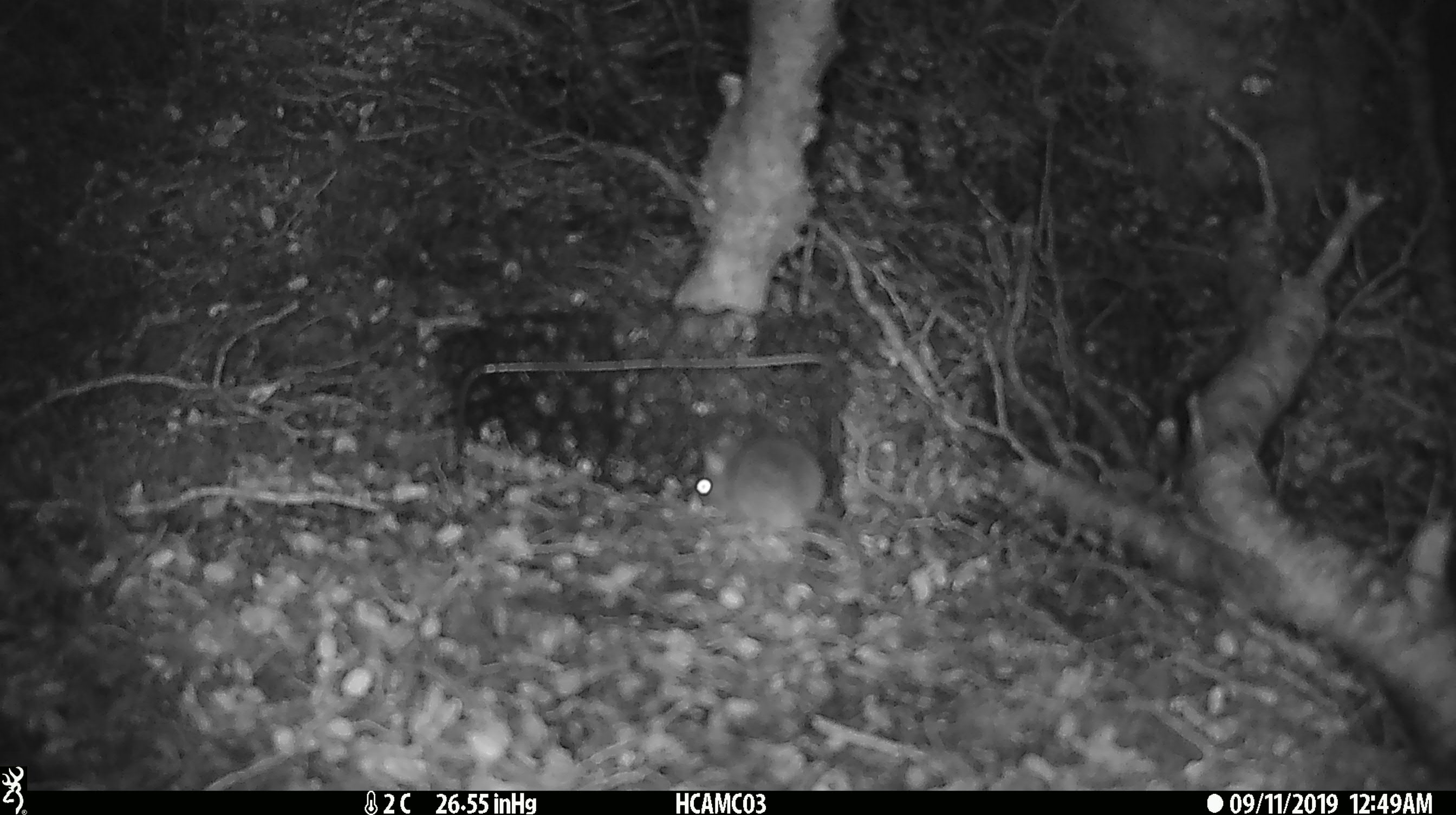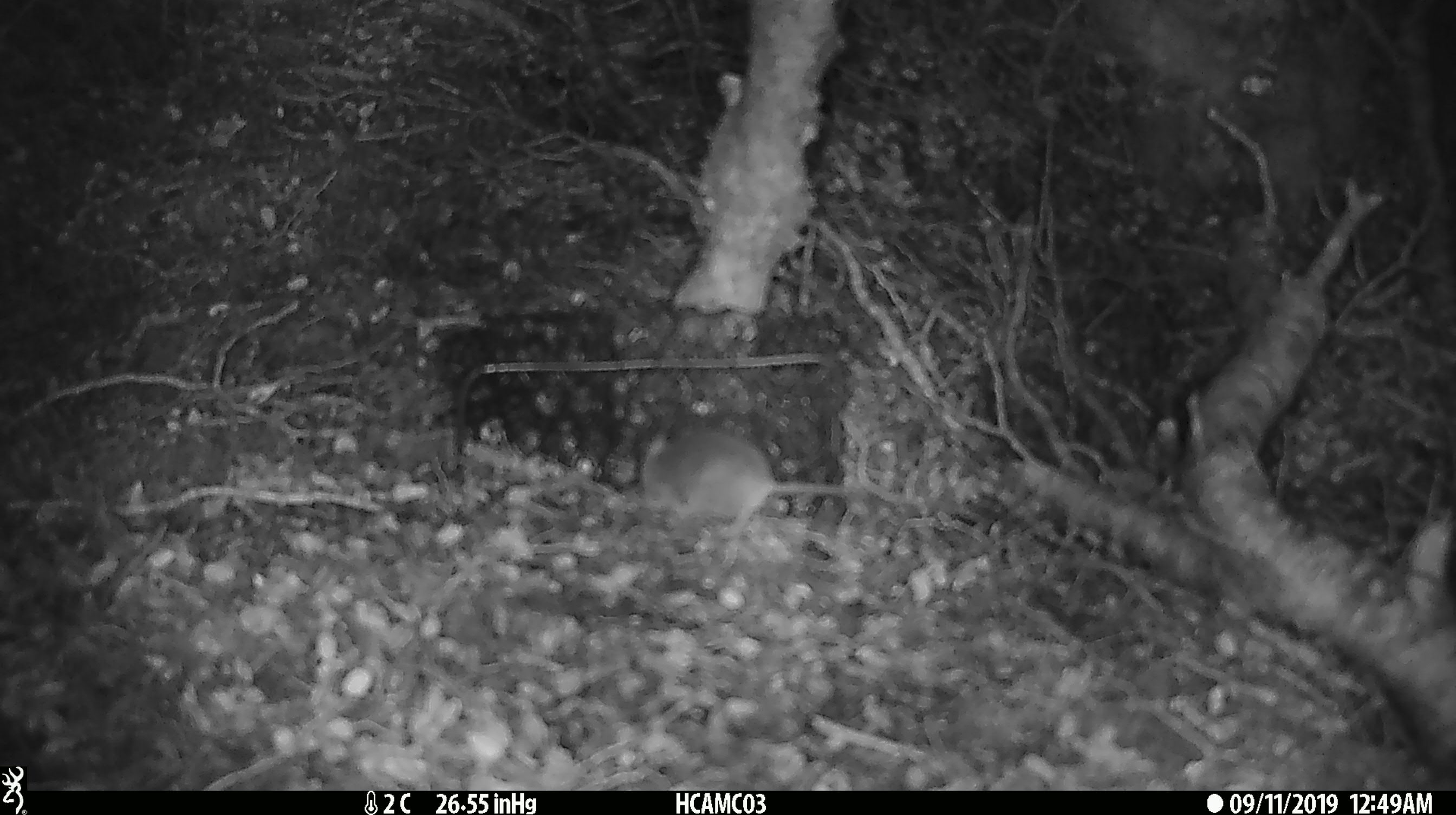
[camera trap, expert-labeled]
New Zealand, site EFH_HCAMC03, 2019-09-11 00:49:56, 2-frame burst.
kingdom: Animalia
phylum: Chordata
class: Mammalia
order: Rodentia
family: Muridae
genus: Mus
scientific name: Mus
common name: mouse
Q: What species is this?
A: Mouse (Mus).